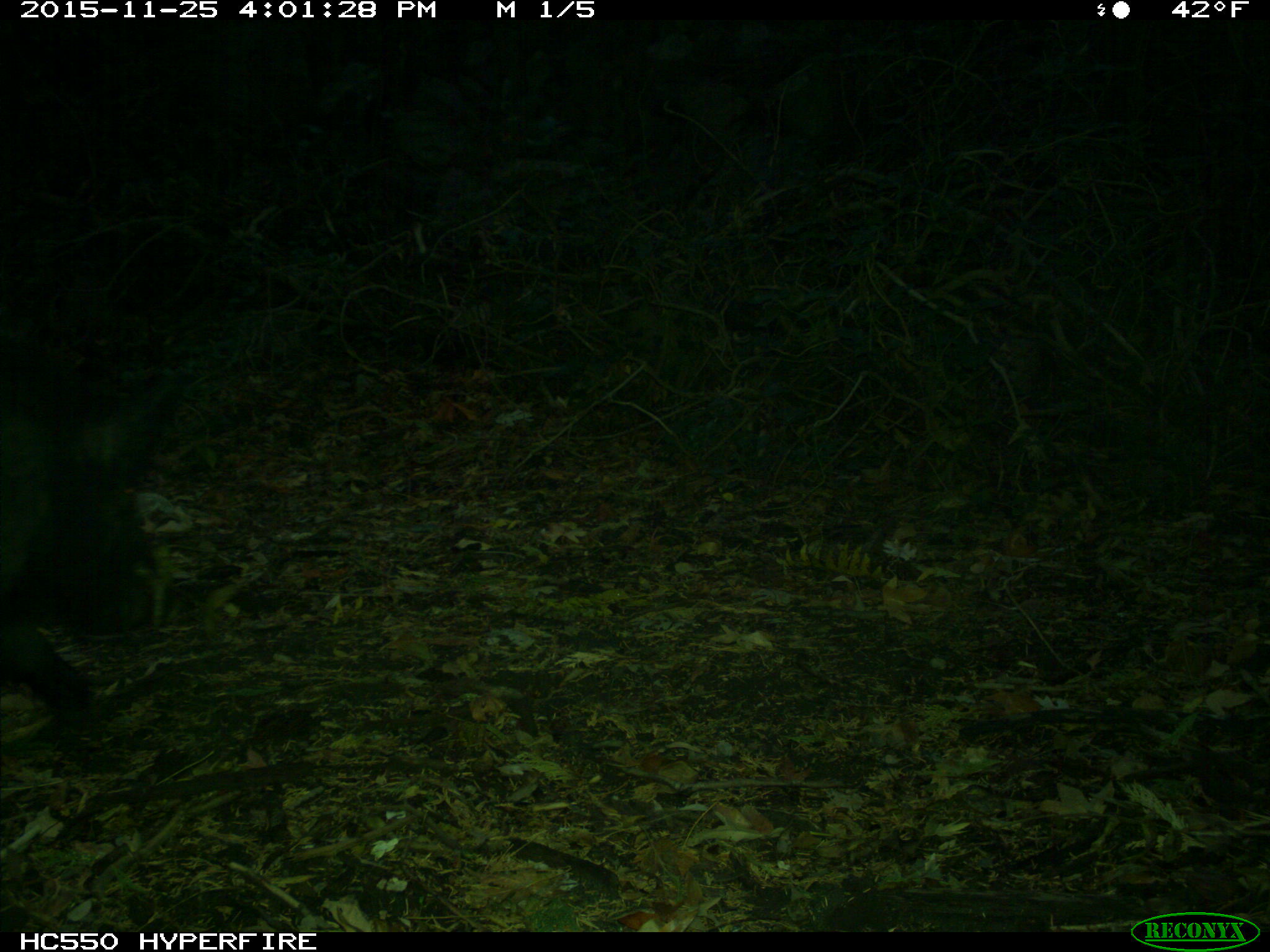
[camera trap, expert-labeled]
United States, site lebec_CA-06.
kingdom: Animalia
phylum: Chordata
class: Mammalia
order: Artiodactyla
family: Suidae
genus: Sus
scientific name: Sus scrofa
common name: wild boar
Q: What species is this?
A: Sus scrofa (wild boar).